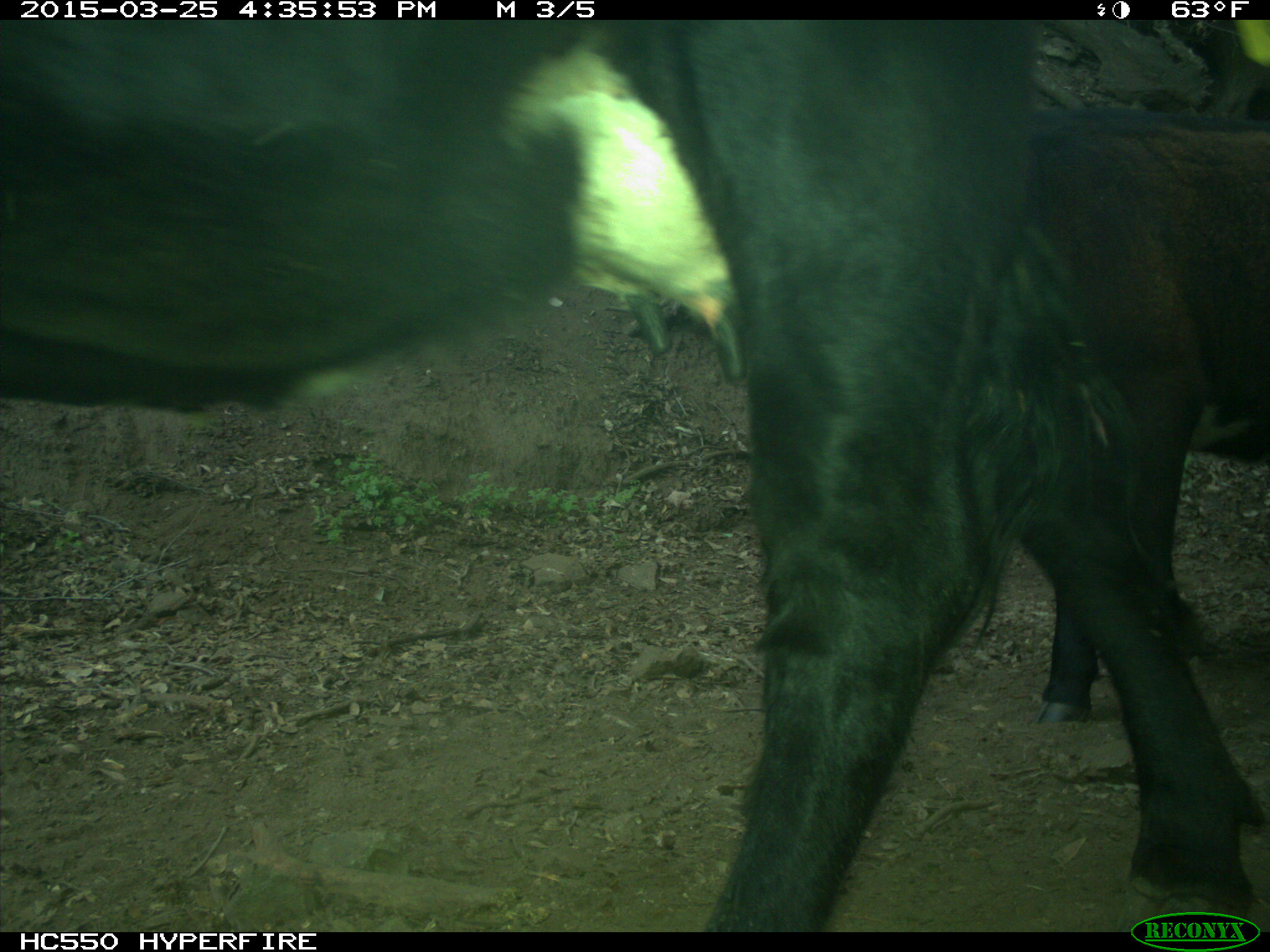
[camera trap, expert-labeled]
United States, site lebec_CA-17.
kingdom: Animalia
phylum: Chordata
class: Mammalia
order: Artiodactyla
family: Bovidae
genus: Bos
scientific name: Bos taurus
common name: domestic cow